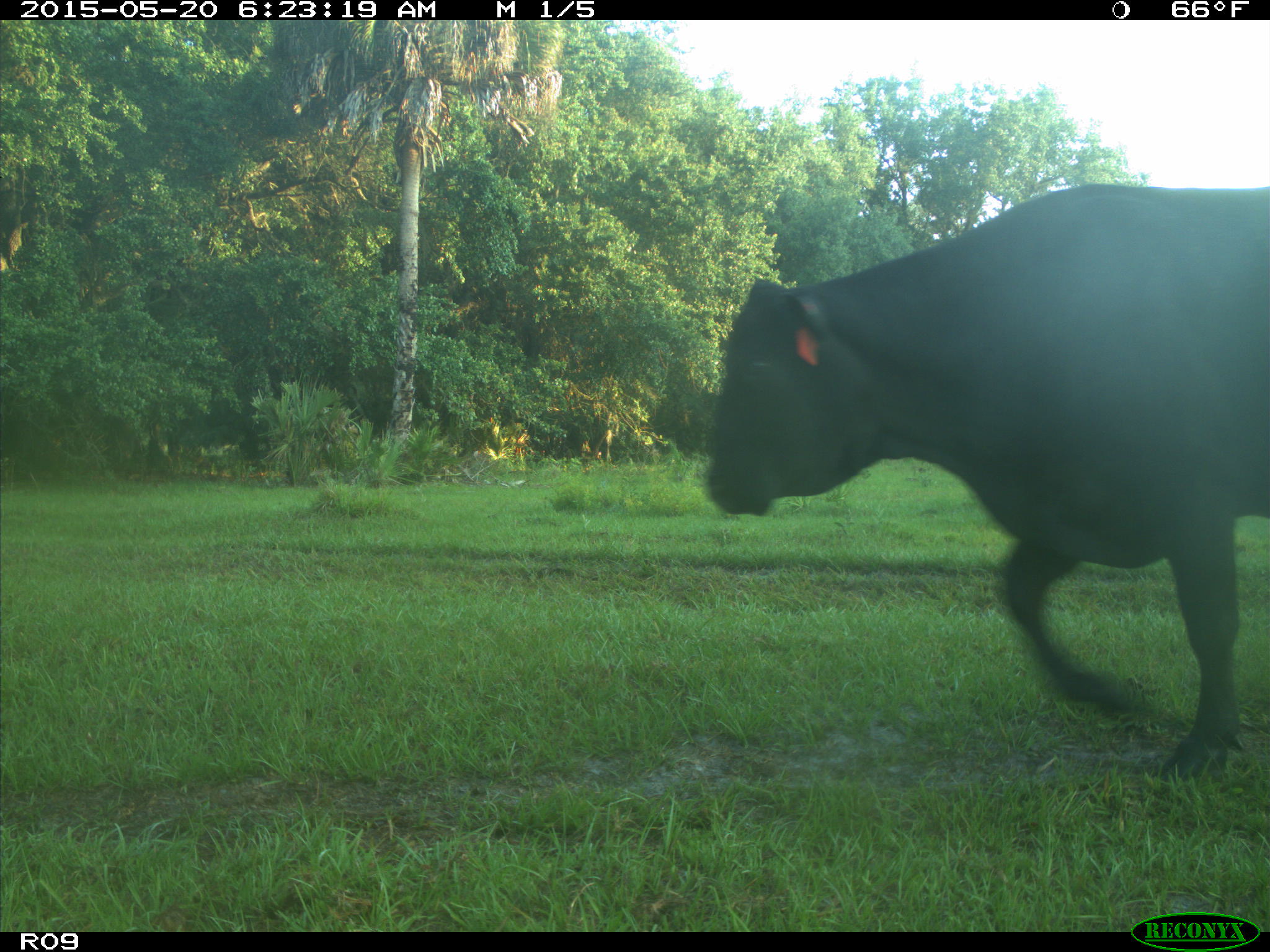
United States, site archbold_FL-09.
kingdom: Animalia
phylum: Chordata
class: Mammalia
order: Artiodactyla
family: Bovidae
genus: Bos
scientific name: Bos taurus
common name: domestic cow